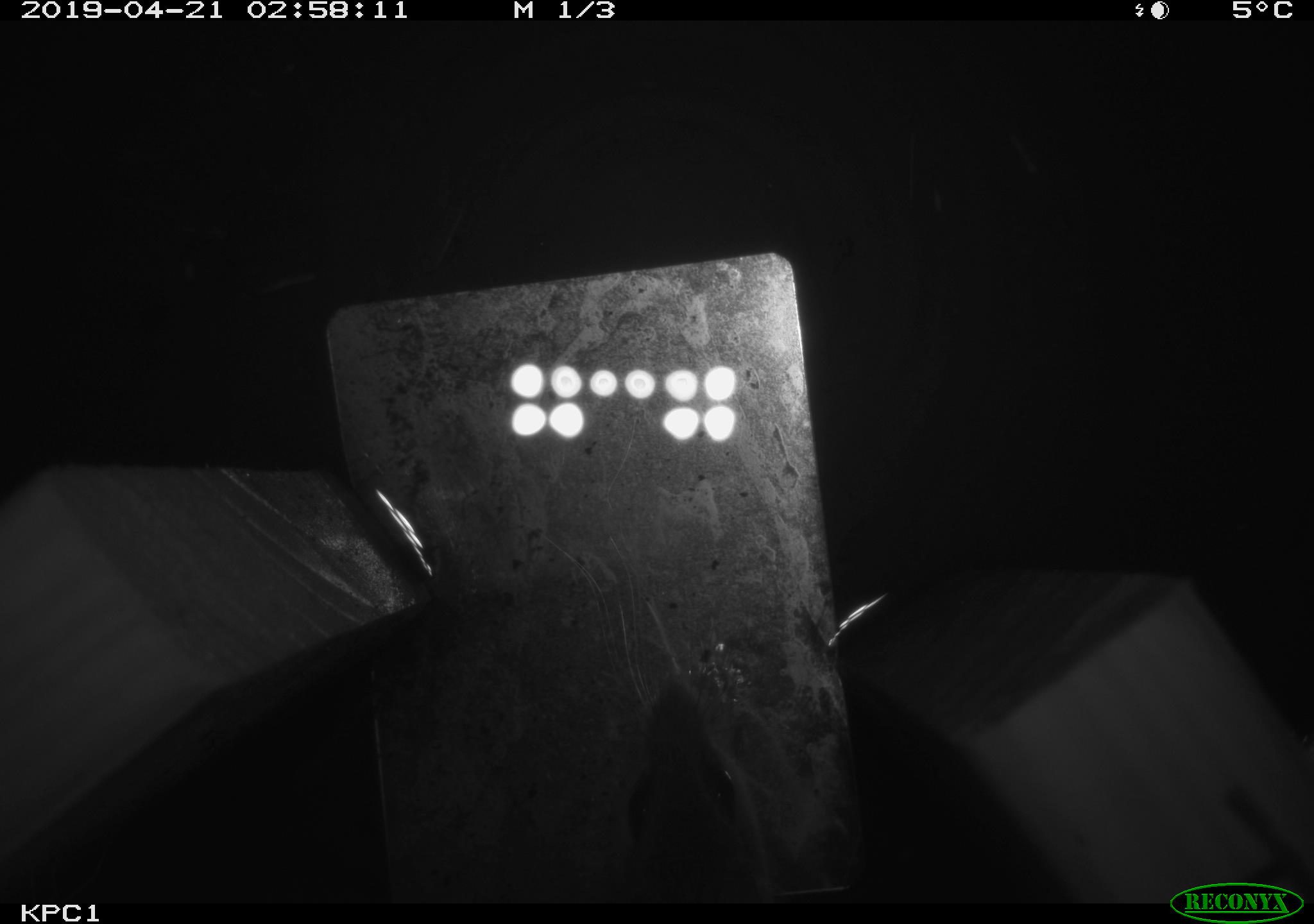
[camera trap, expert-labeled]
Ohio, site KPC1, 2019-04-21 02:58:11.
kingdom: Animalia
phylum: Chordata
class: Mammalia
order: Rodentia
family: Cricetidae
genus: Peromyscus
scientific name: Peromyscus leucopus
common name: white-footed mouse